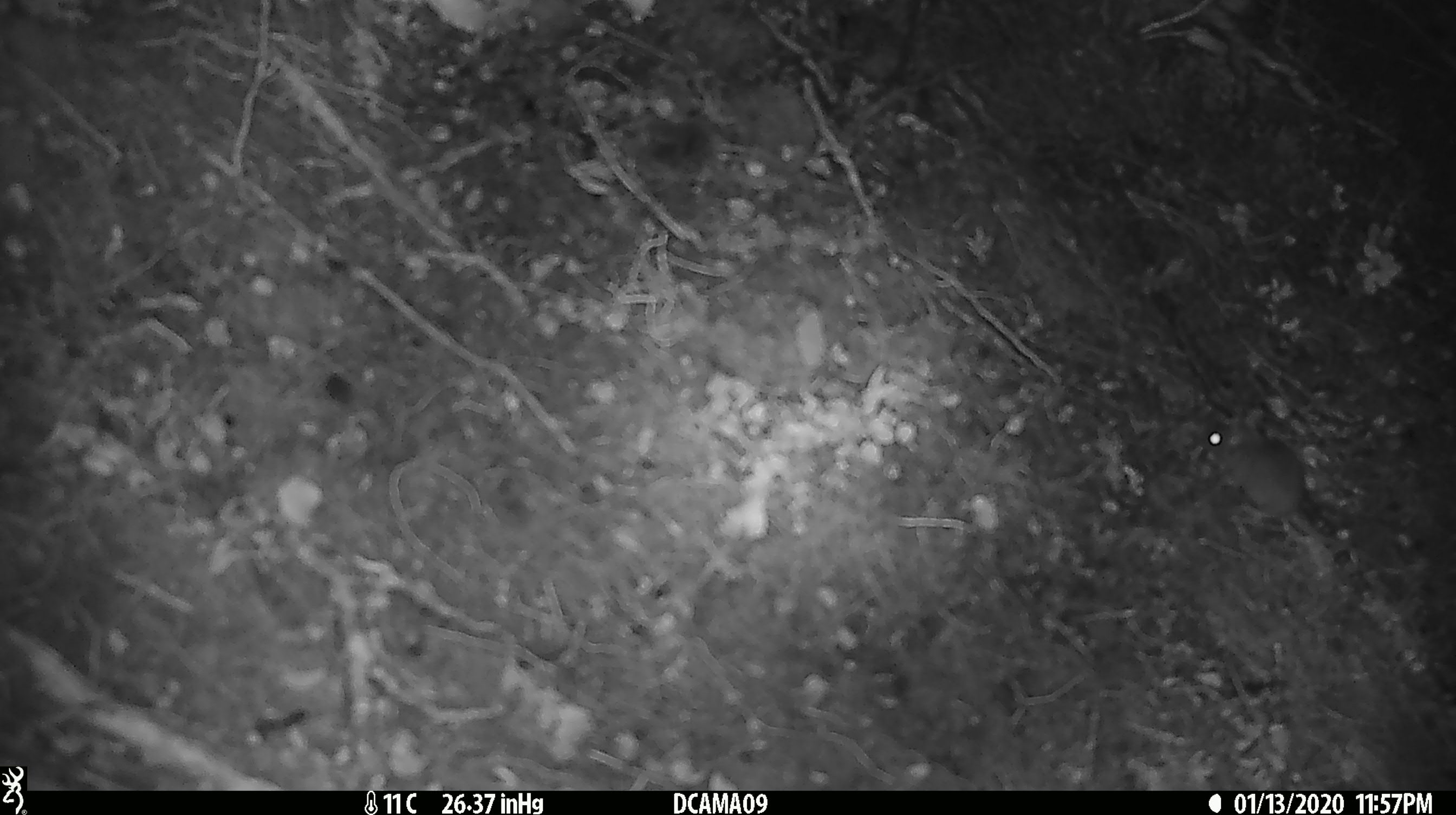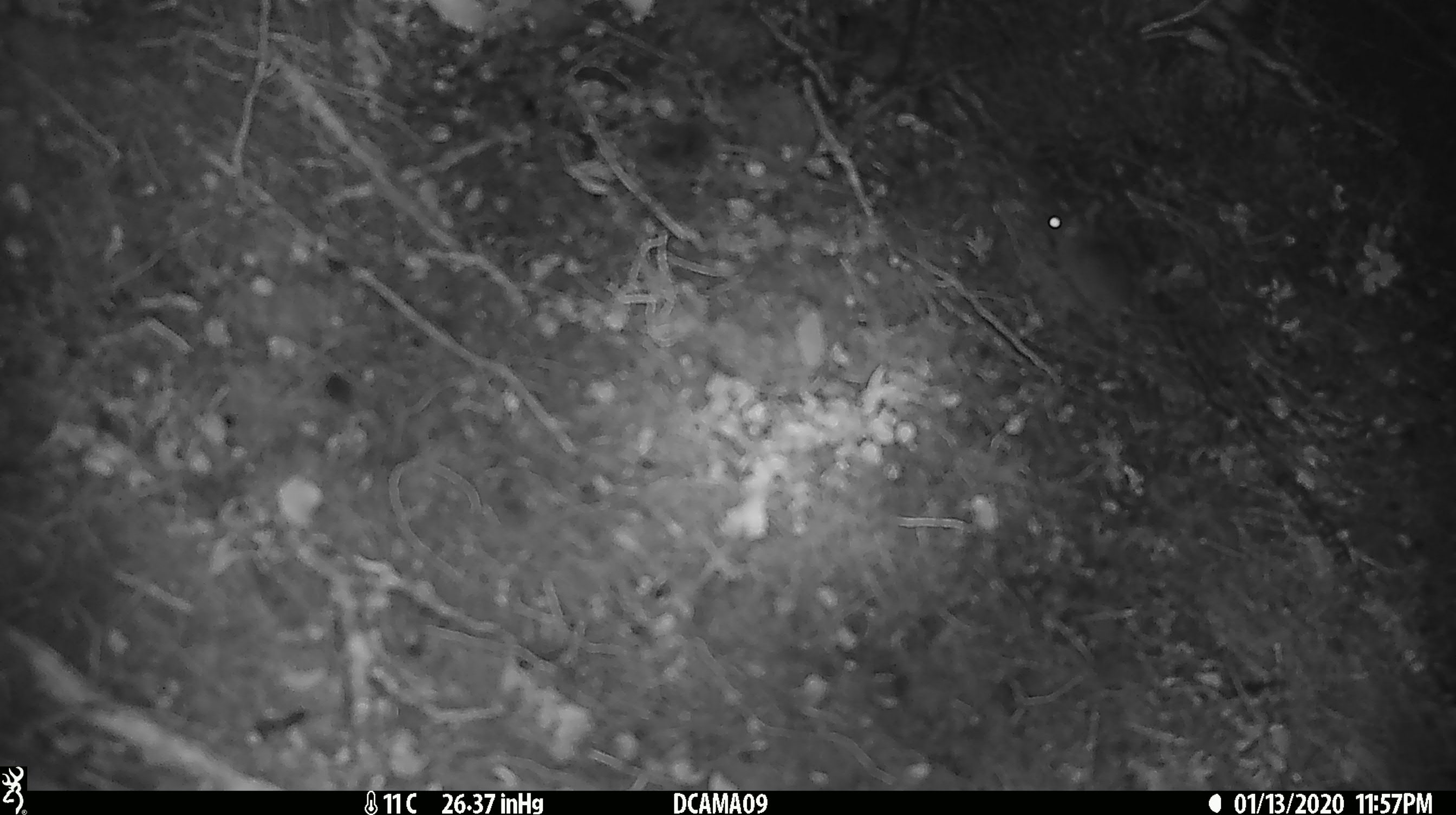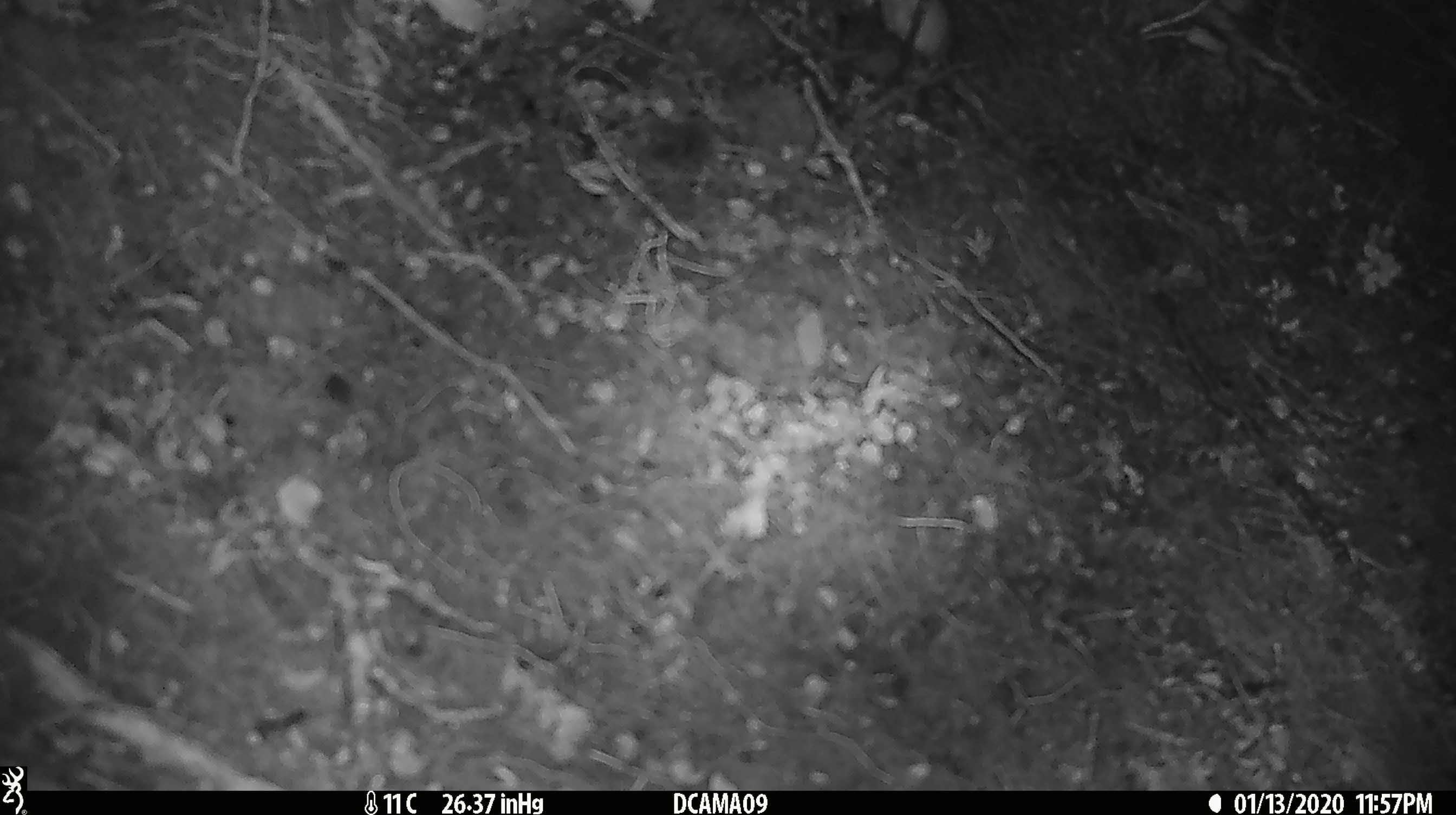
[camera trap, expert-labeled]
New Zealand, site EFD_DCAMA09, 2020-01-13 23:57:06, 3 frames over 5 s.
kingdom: Animalia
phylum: Chordata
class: Mammalia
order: Rodentia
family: Muridae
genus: Mus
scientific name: Mus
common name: mouse